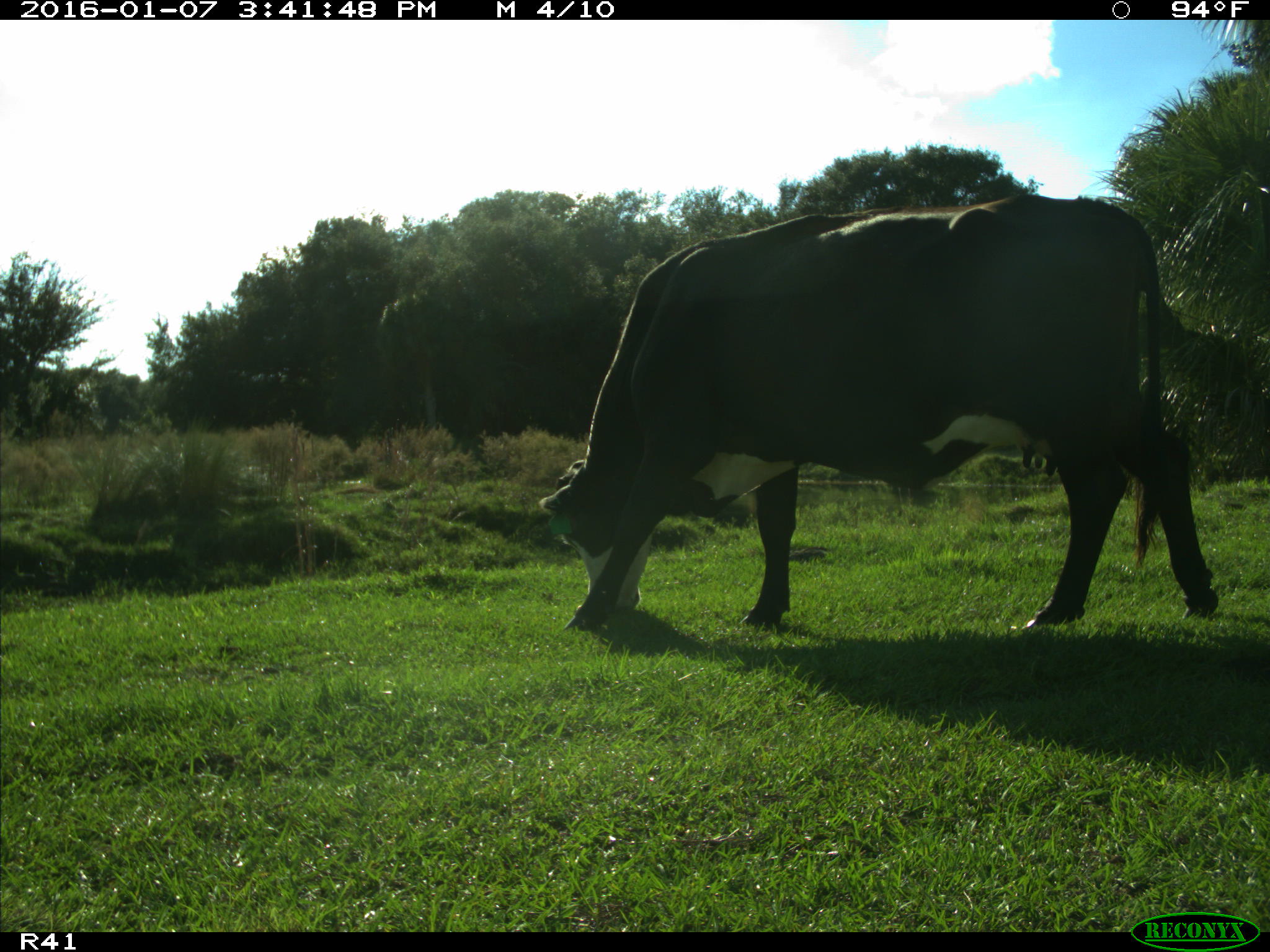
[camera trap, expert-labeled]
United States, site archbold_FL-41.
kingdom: Animalia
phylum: Chordata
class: Mammalia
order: Artiodactyla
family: Bovidae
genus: Bos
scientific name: Bos taurus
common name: domestic cow